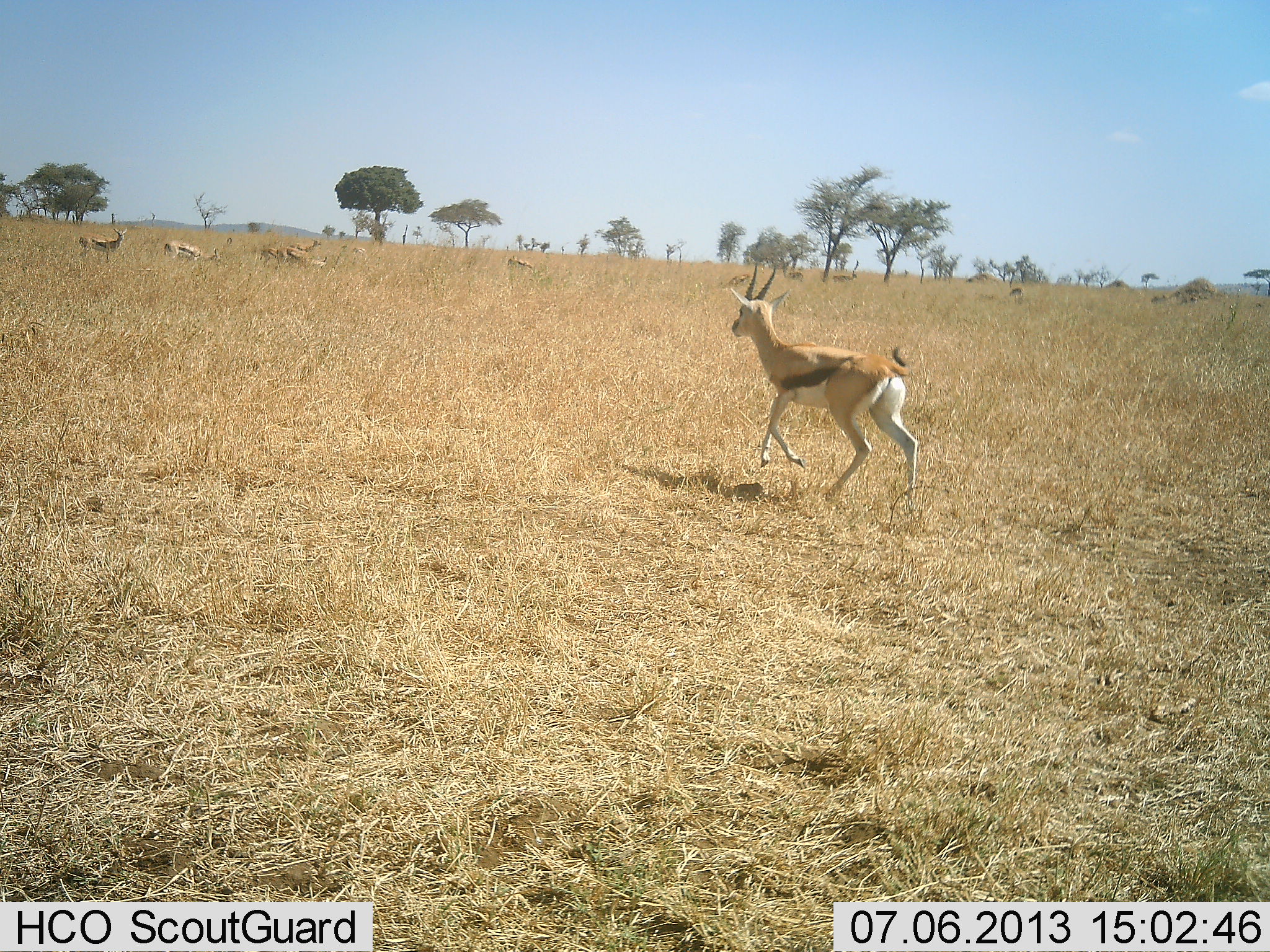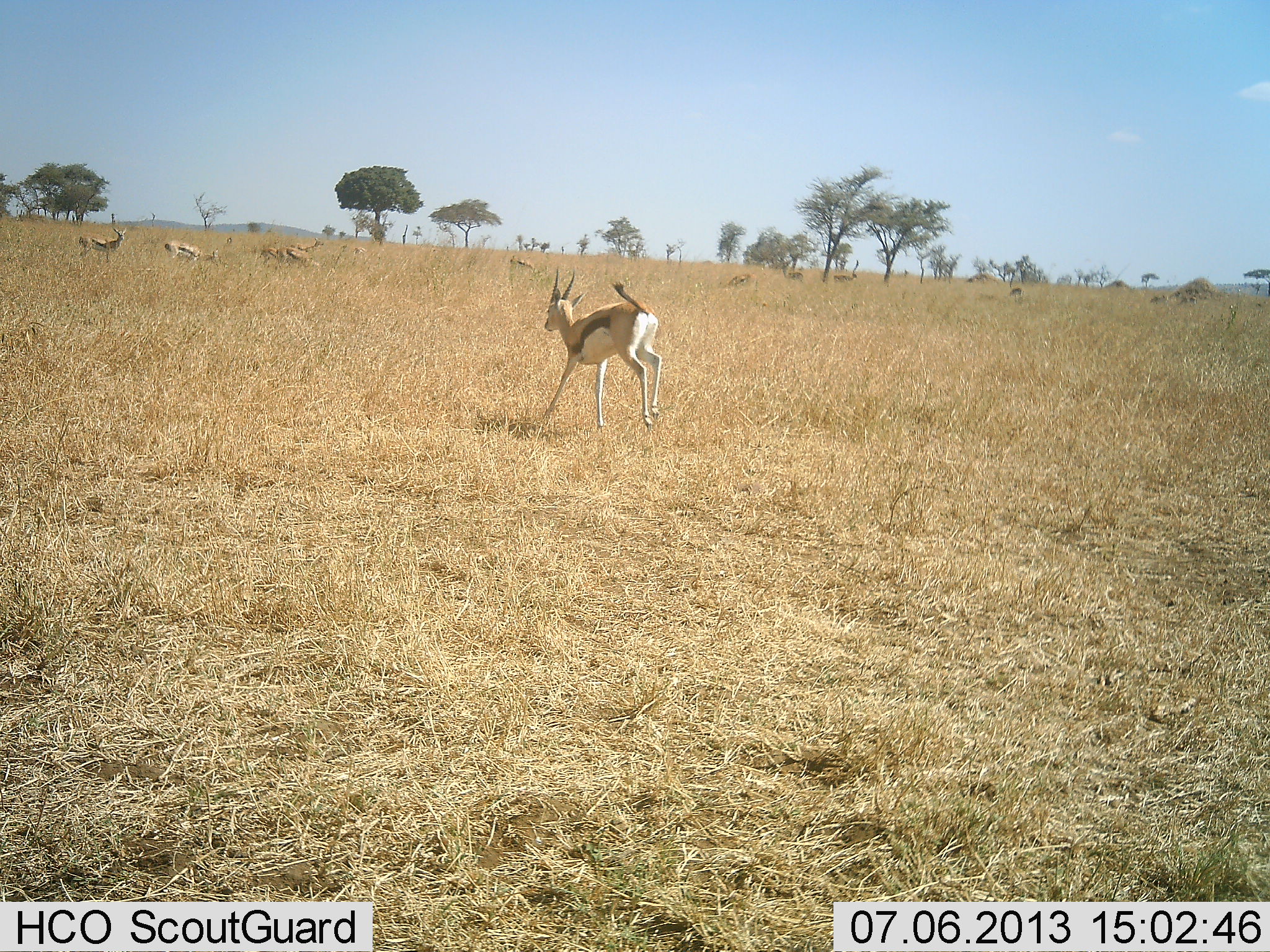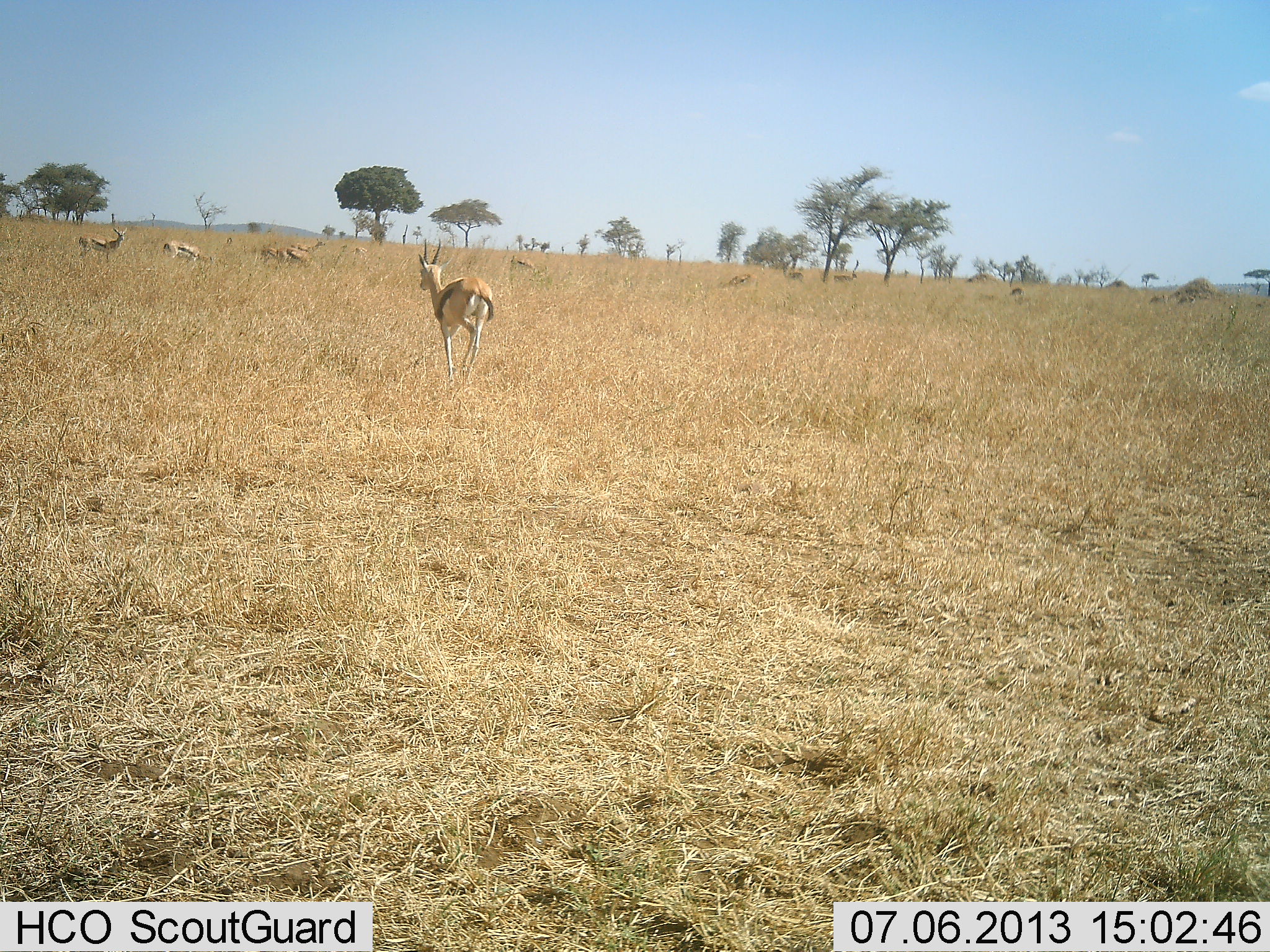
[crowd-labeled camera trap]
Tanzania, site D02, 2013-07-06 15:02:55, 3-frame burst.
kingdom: Animalia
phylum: Chordata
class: Mammalia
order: Artiodactyla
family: Bovidae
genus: Eudorcas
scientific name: Eudorcas thomsonii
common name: thomson's gazelle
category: gazellethomsons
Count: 7.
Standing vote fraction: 50%.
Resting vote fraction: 8%.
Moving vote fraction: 88%.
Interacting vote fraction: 0%.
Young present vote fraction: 4%.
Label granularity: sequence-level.